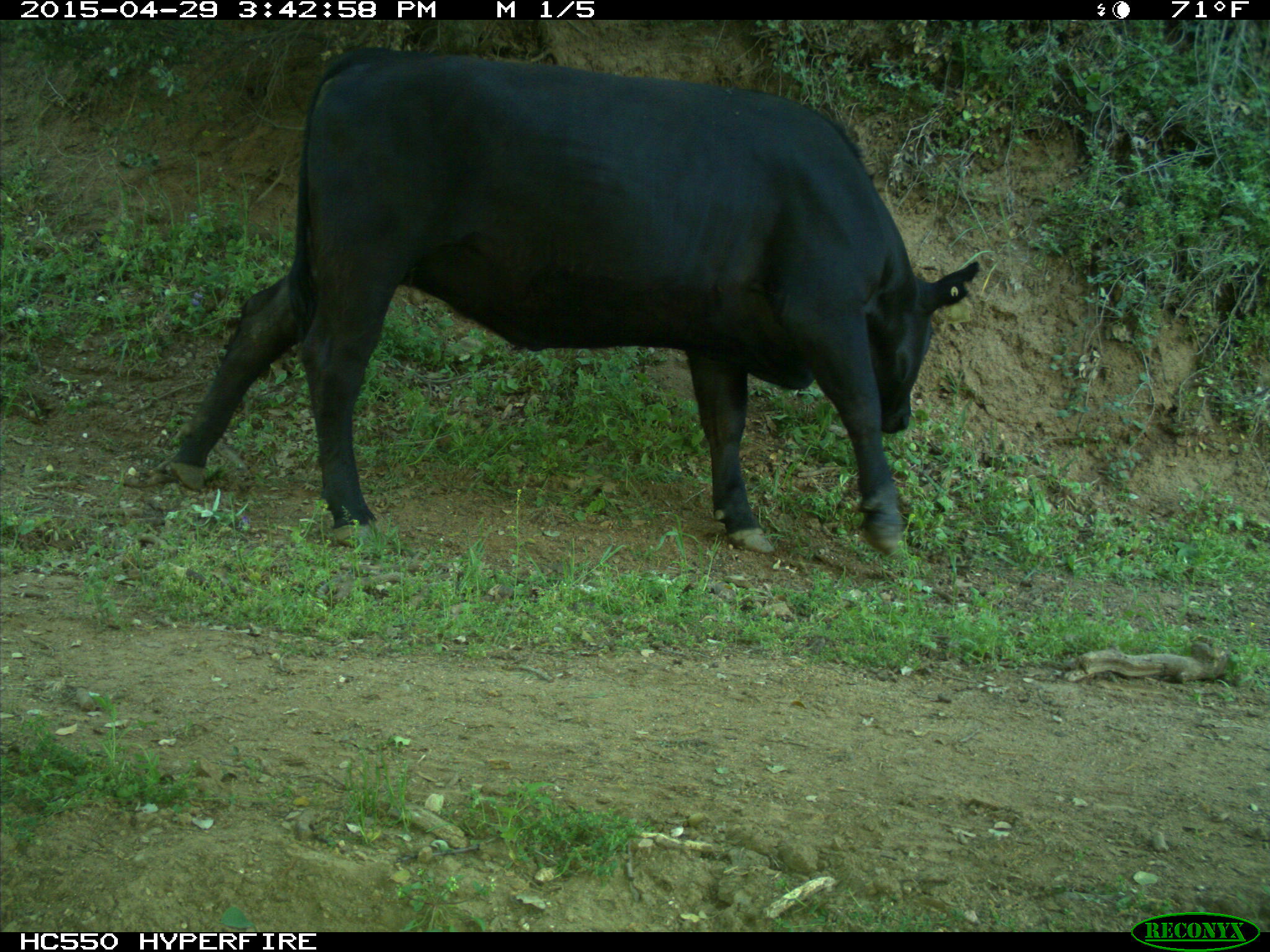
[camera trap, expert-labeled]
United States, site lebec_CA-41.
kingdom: Animalia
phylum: Chordata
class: Mammalia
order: Artiodactyla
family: Bovidae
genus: Bos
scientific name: Bos taurus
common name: domestic cow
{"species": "Bos taurus (domestic cow)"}